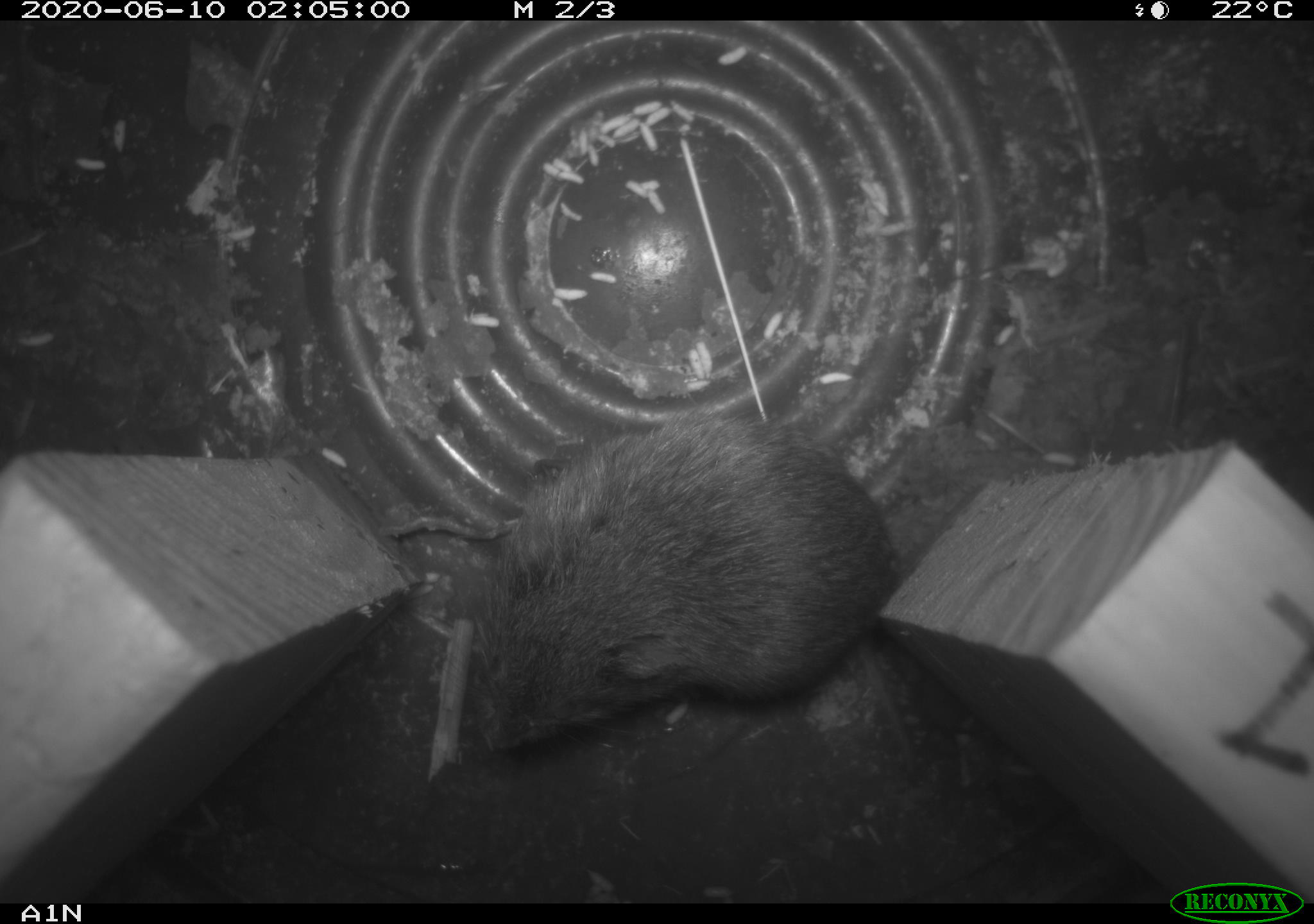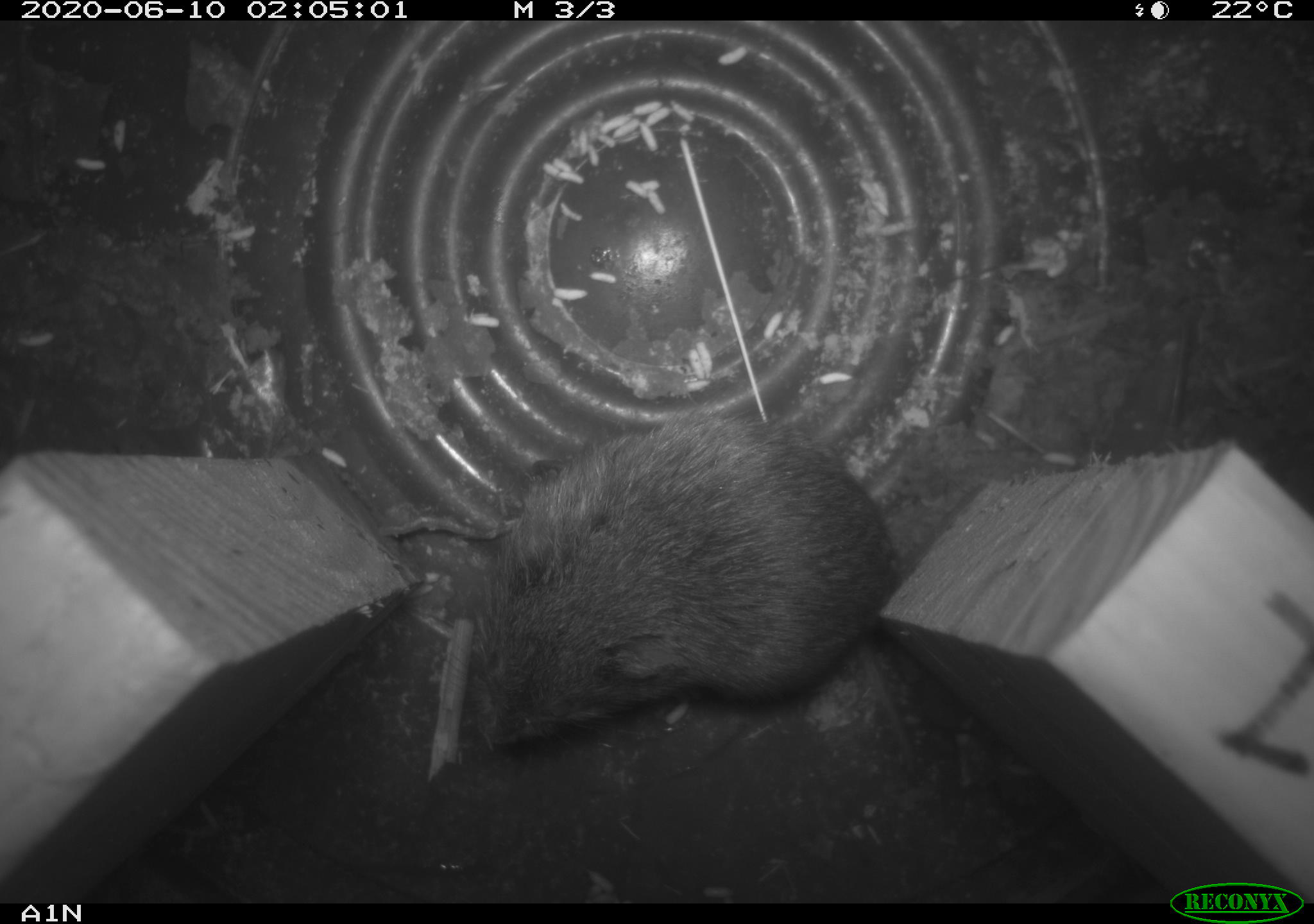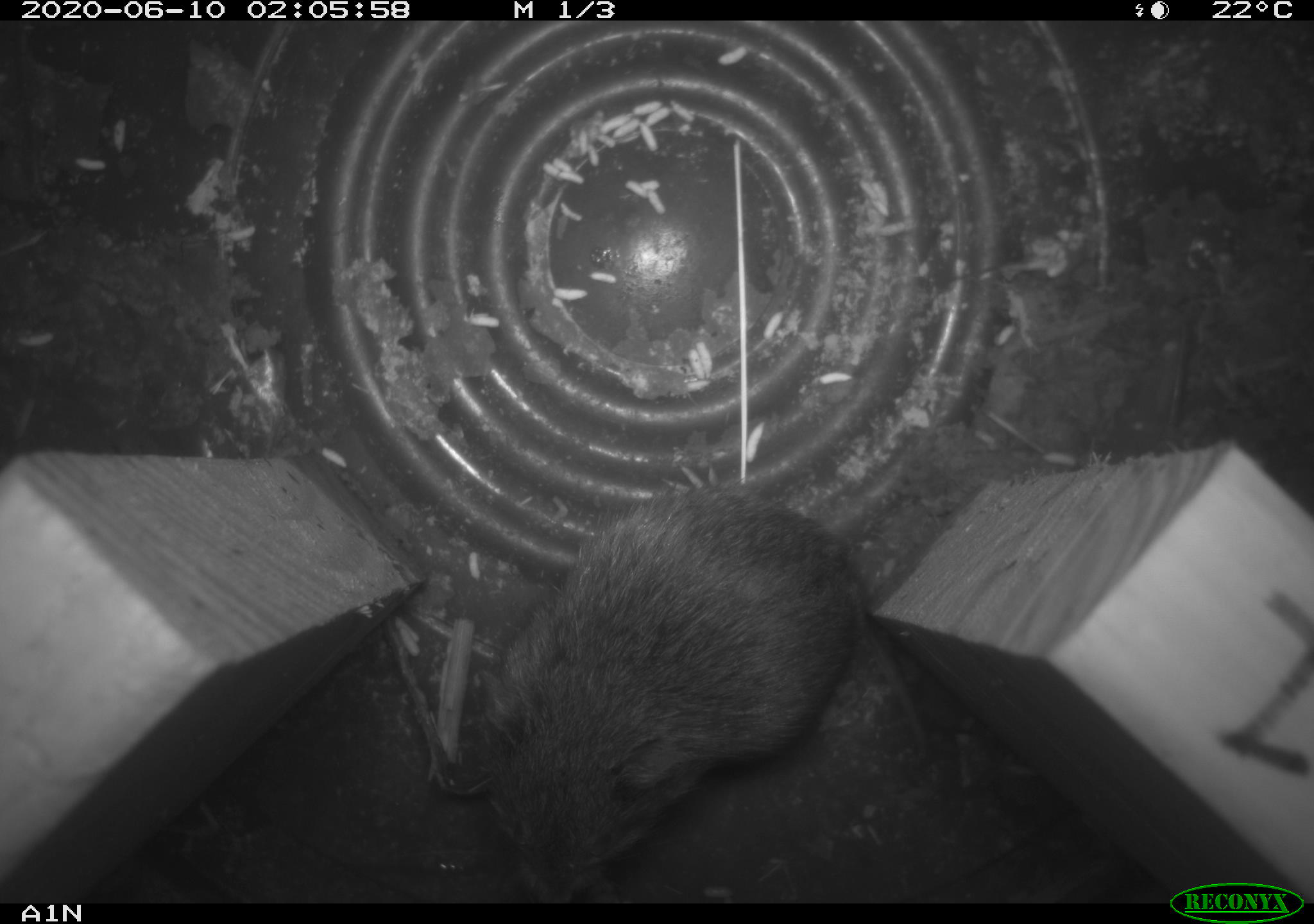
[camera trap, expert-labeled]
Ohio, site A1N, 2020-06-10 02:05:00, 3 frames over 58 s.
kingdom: Animalia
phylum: Chordata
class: Mammalia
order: Rodentia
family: Cricetidae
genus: Microtus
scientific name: Microtus pennsylvanicus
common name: meadow vole